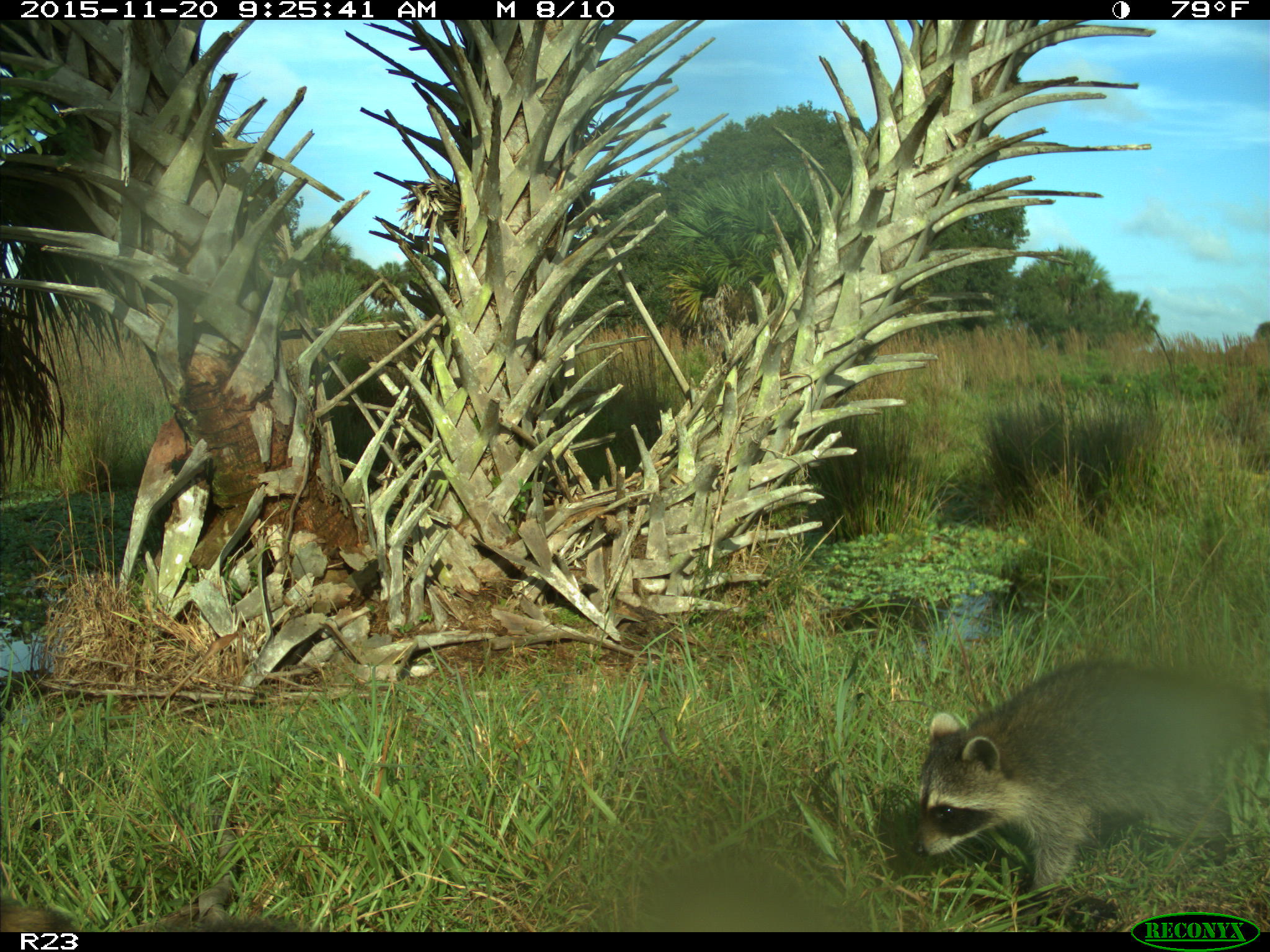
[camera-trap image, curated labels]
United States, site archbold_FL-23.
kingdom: Animalia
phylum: Chordata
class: Mammalia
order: Carnivora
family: Procyonidae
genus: Procyon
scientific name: Procyon lotor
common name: common raccoon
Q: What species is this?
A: Procyon lotor (common raccoon).